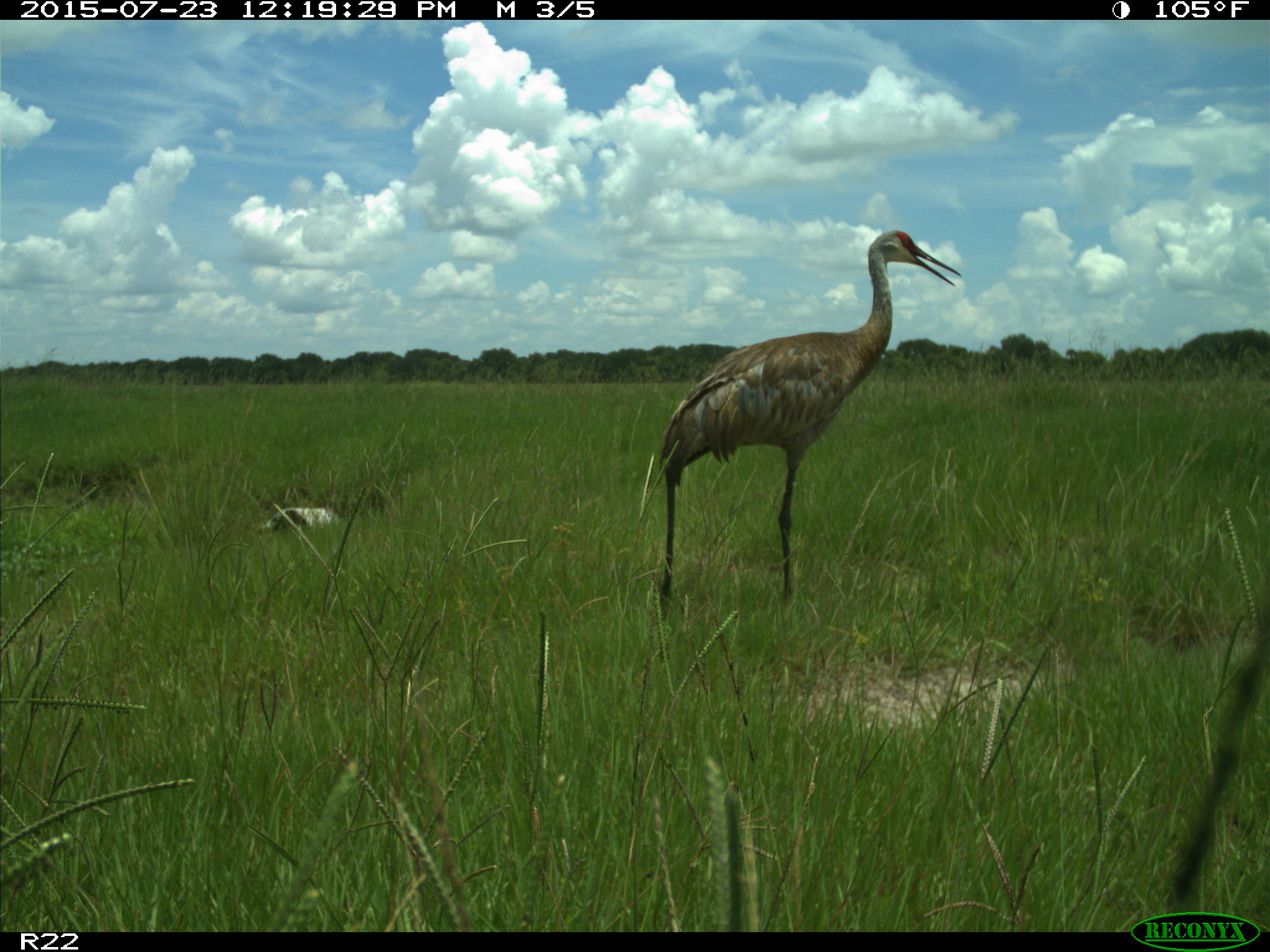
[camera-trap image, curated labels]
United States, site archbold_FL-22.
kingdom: Animalia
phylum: Chordata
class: Mammalia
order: Artiodactyla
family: Bovidae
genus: Bos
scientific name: Bos taurus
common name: domestic cow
Bos taurus (domestic cow).